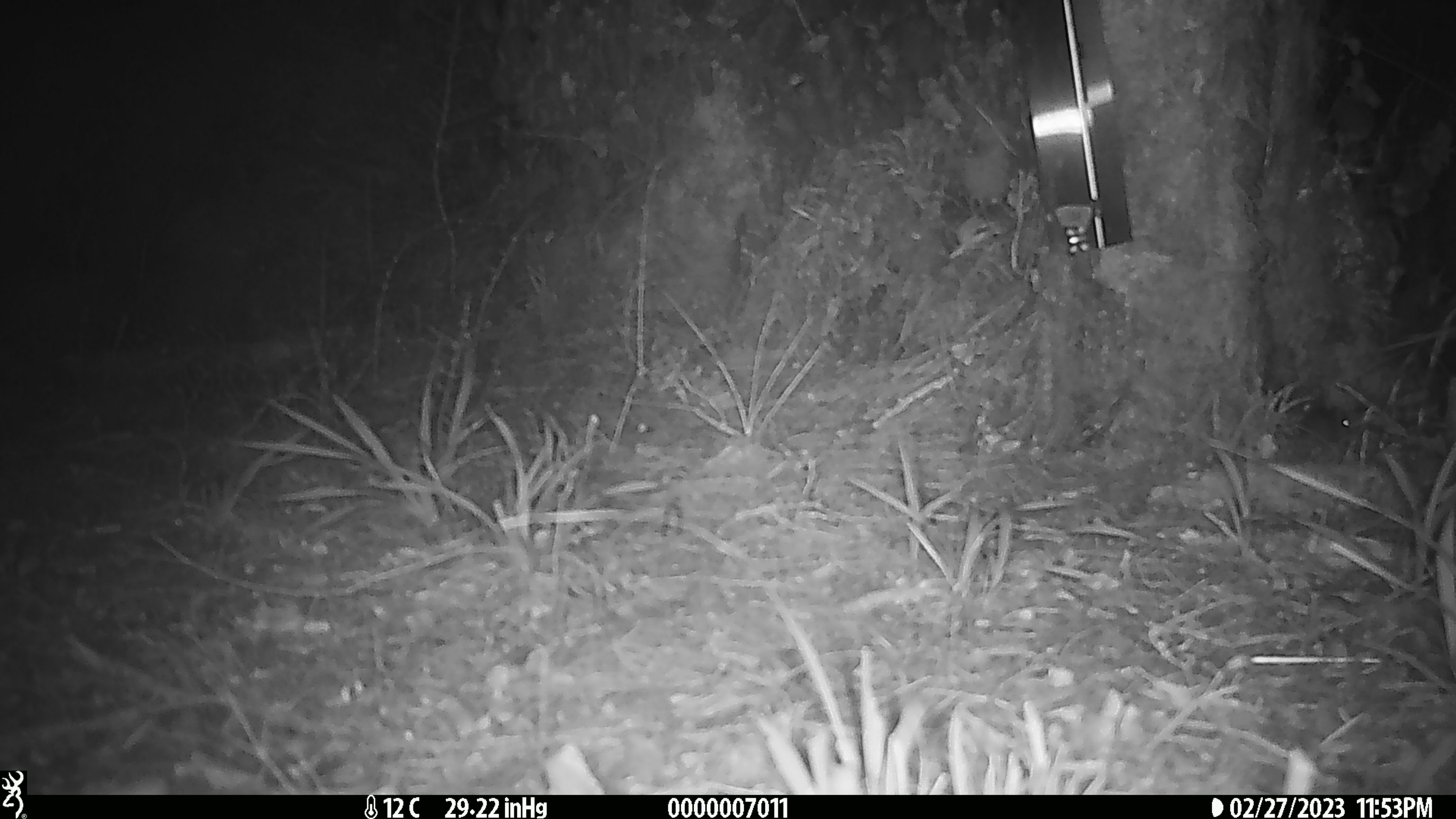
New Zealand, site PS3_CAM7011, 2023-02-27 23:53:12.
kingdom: Animalia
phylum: Chordata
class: Mammalia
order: Rodentia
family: Muridae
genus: Mus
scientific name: Mus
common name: mouse